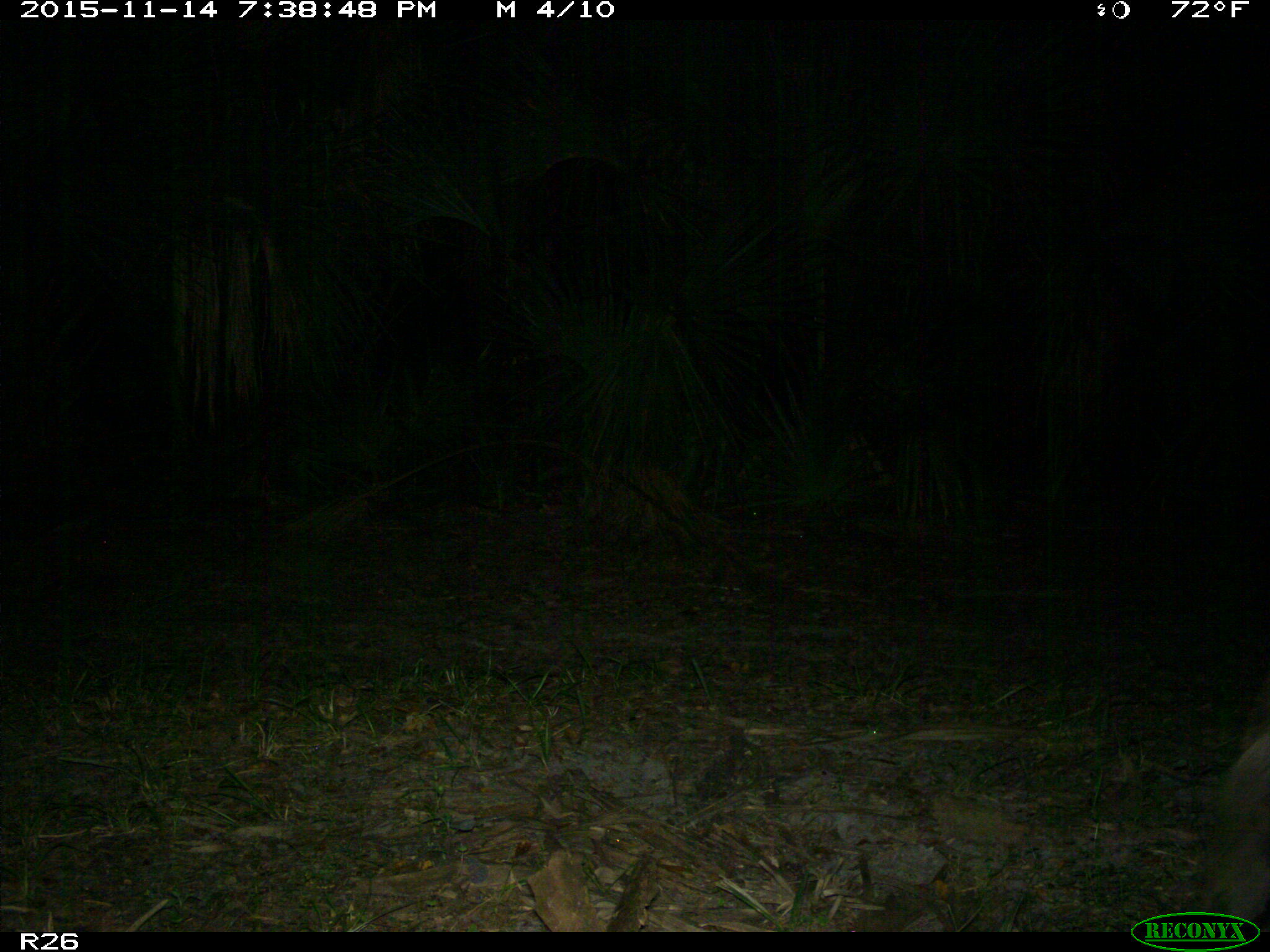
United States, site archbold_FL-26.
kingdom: Animalia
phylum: Chordata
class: Mammalia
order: Artiodactyla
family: Suidae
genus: Sus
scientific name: Sus scrofa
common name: wild boar